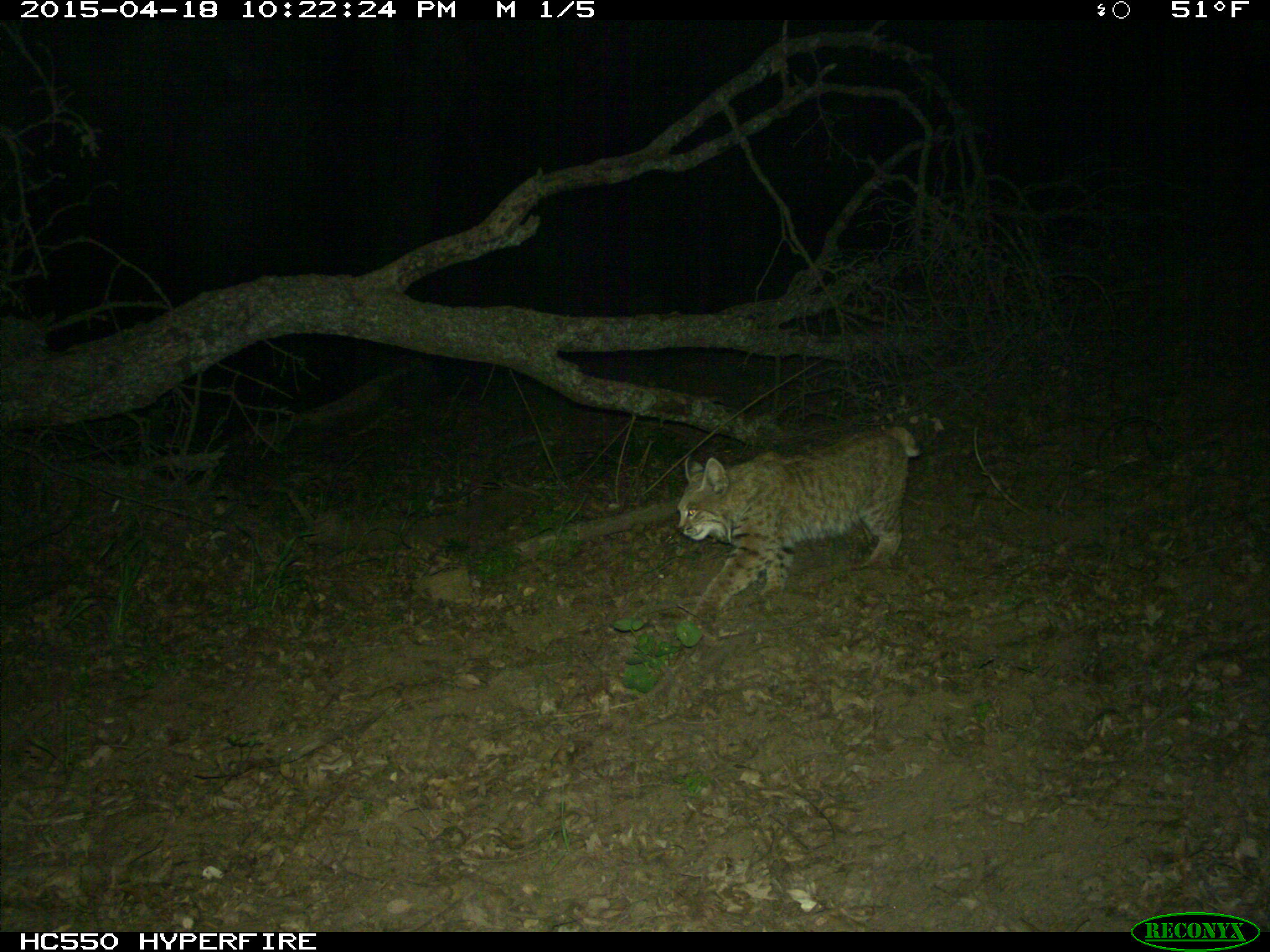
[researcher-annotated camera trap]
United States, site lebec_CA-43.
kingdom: Animalia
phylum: Chordata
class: Mammalia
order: Carnivora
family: Felidae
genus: Lynx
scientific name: Lynx rufus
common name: bobcat